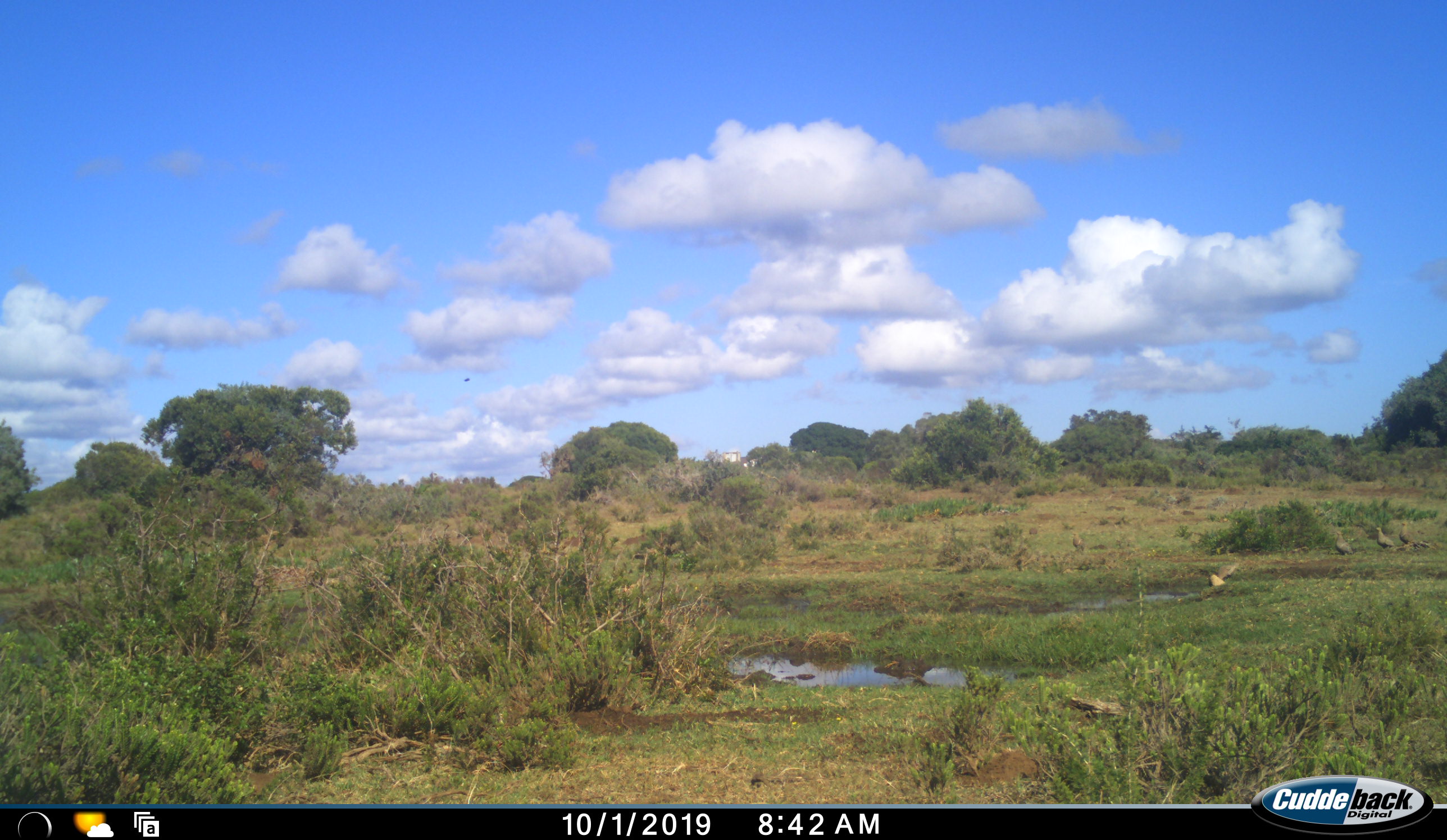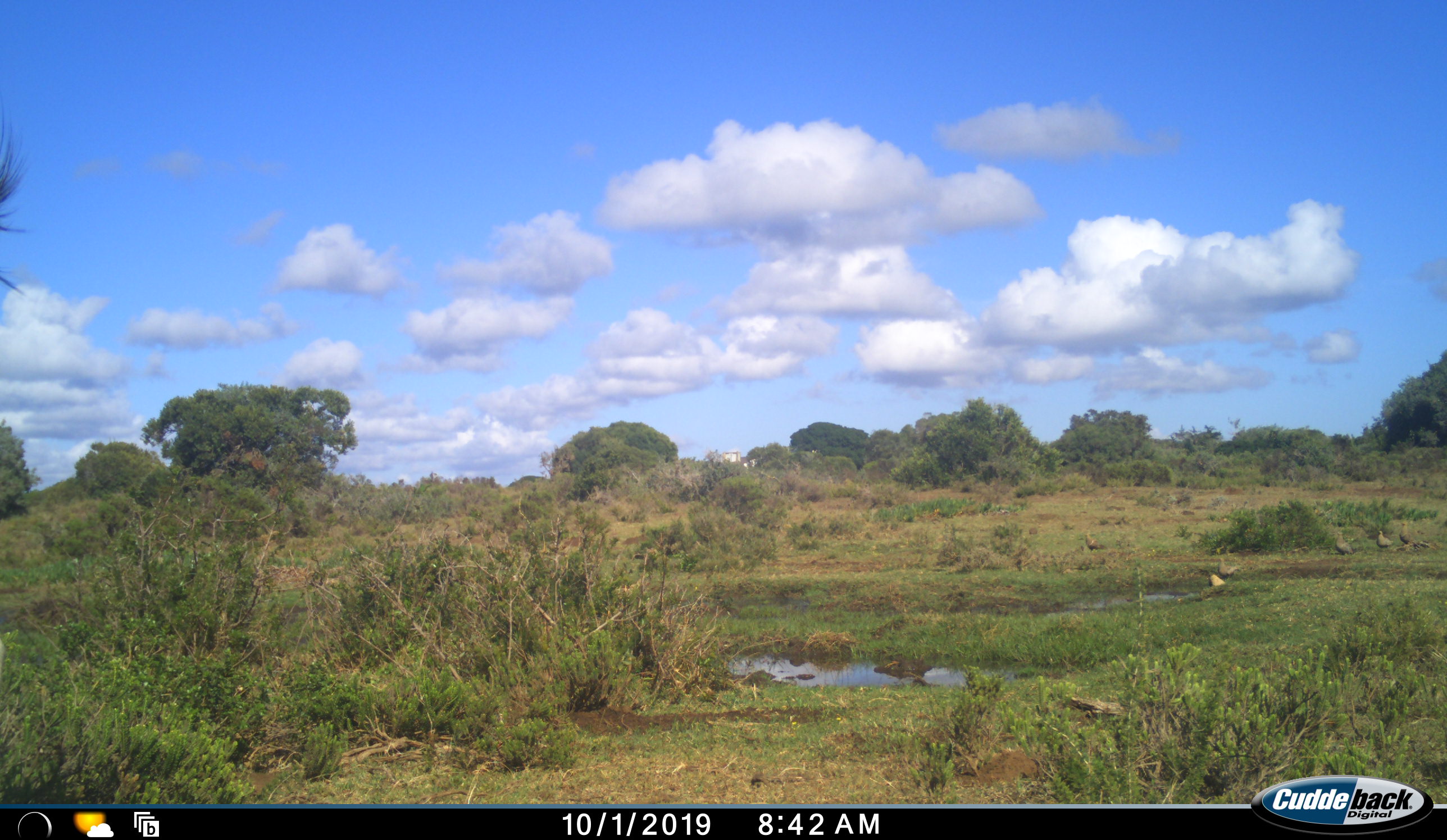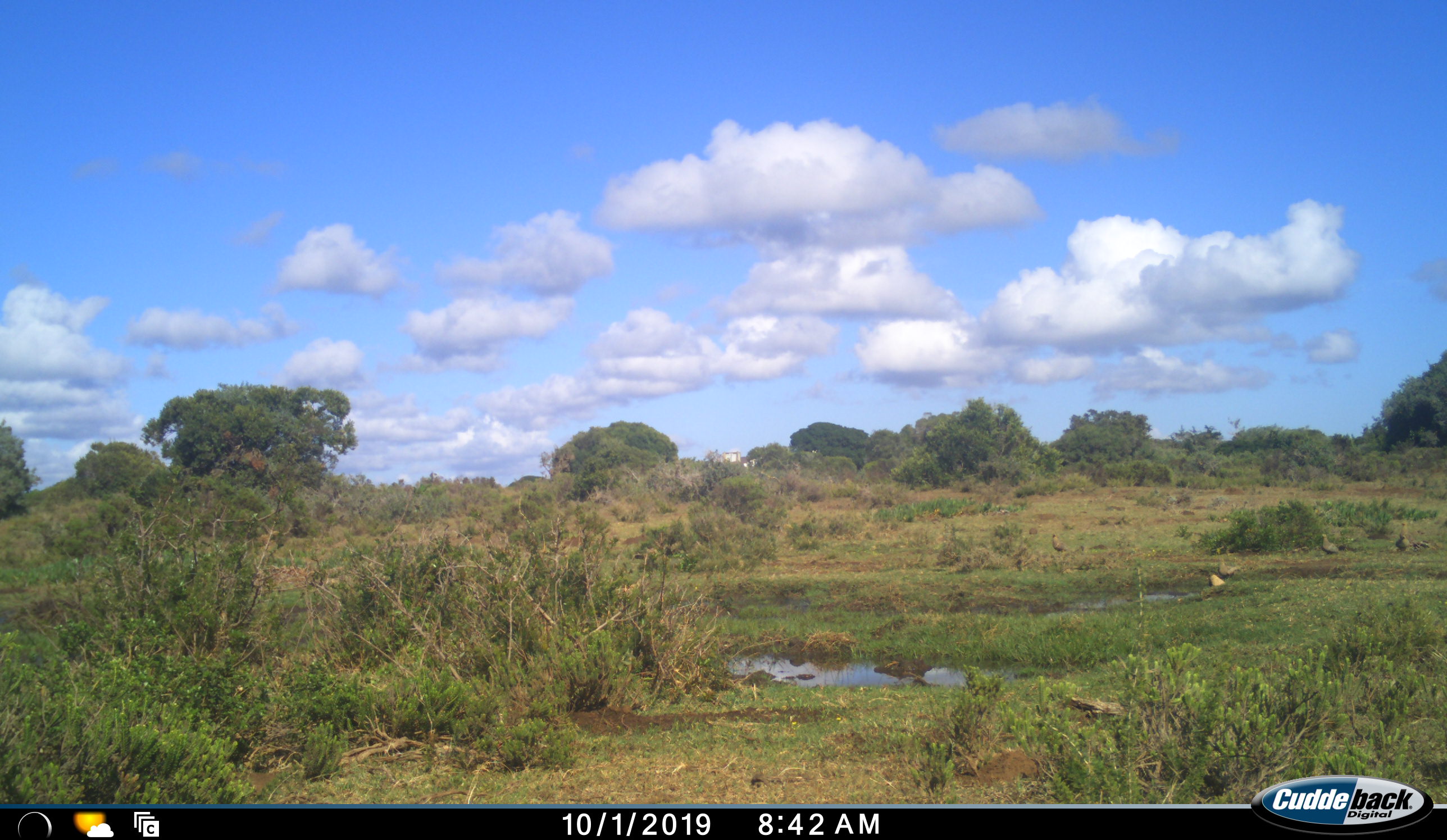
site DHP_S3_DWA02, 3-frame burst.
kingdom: Animalia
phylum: Chordata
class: Aves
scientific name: Aves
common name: bird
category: birdother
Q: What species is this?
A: Birdother (bird) (Aves).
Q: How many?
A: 5.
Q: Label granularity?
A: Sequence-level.